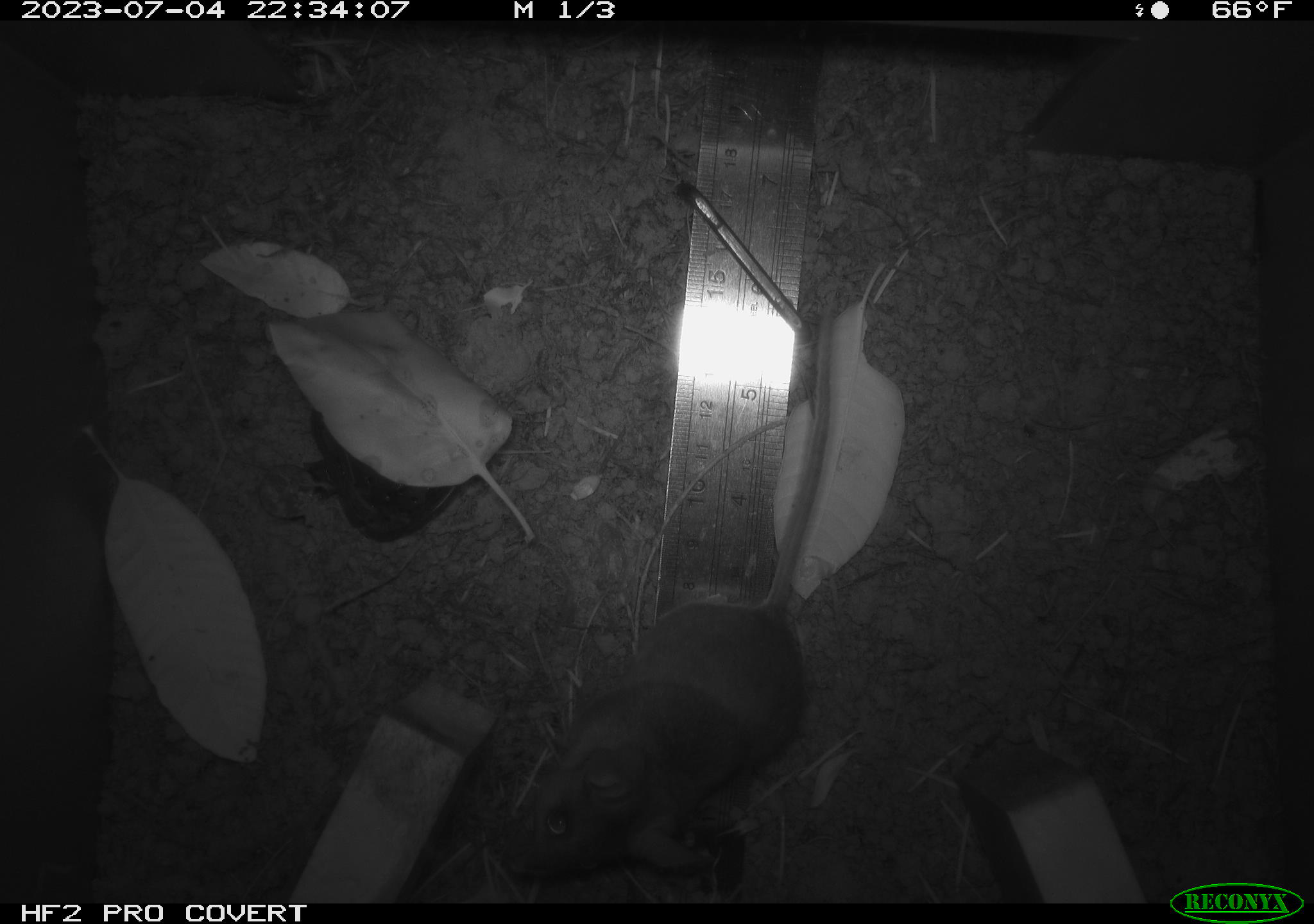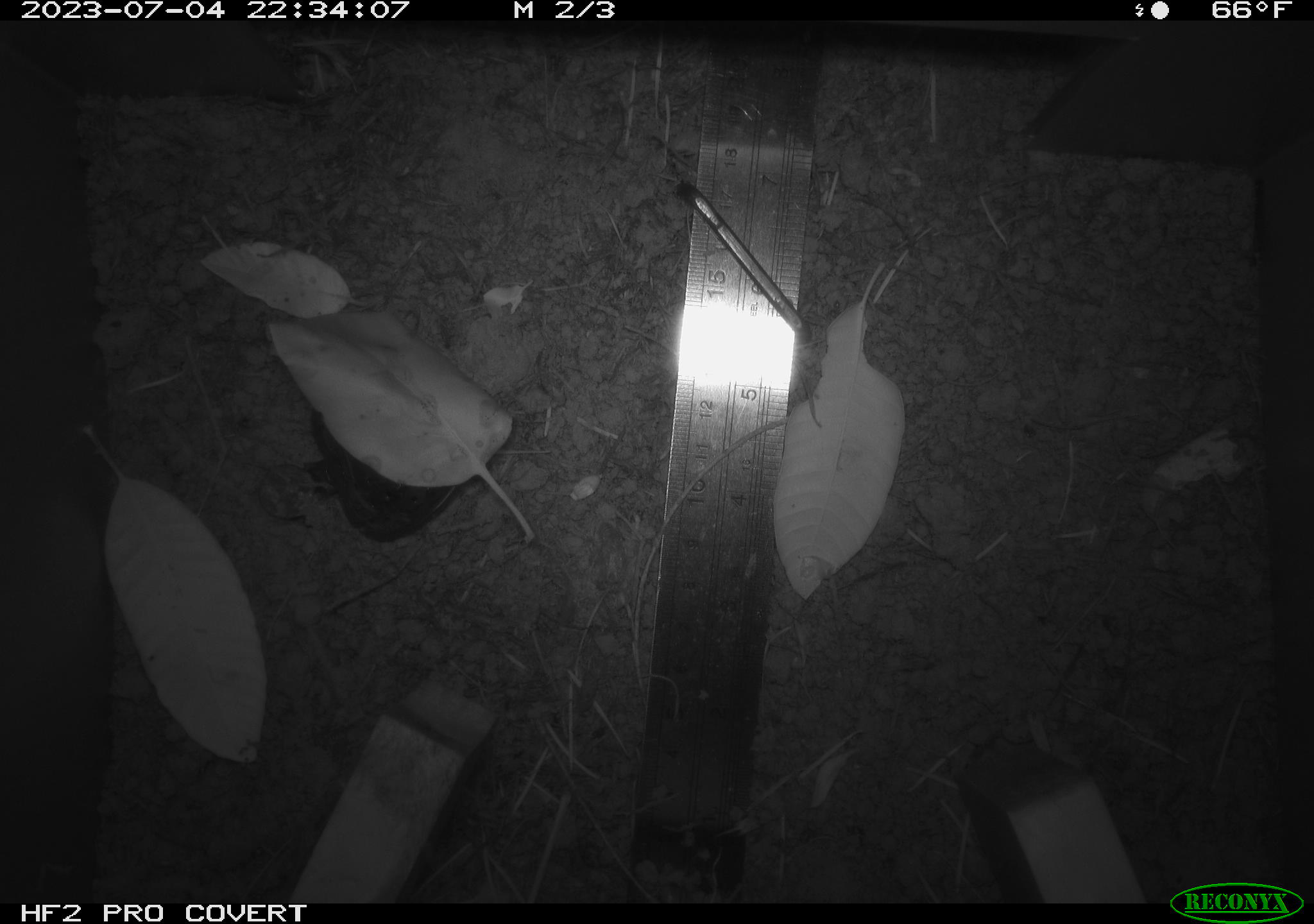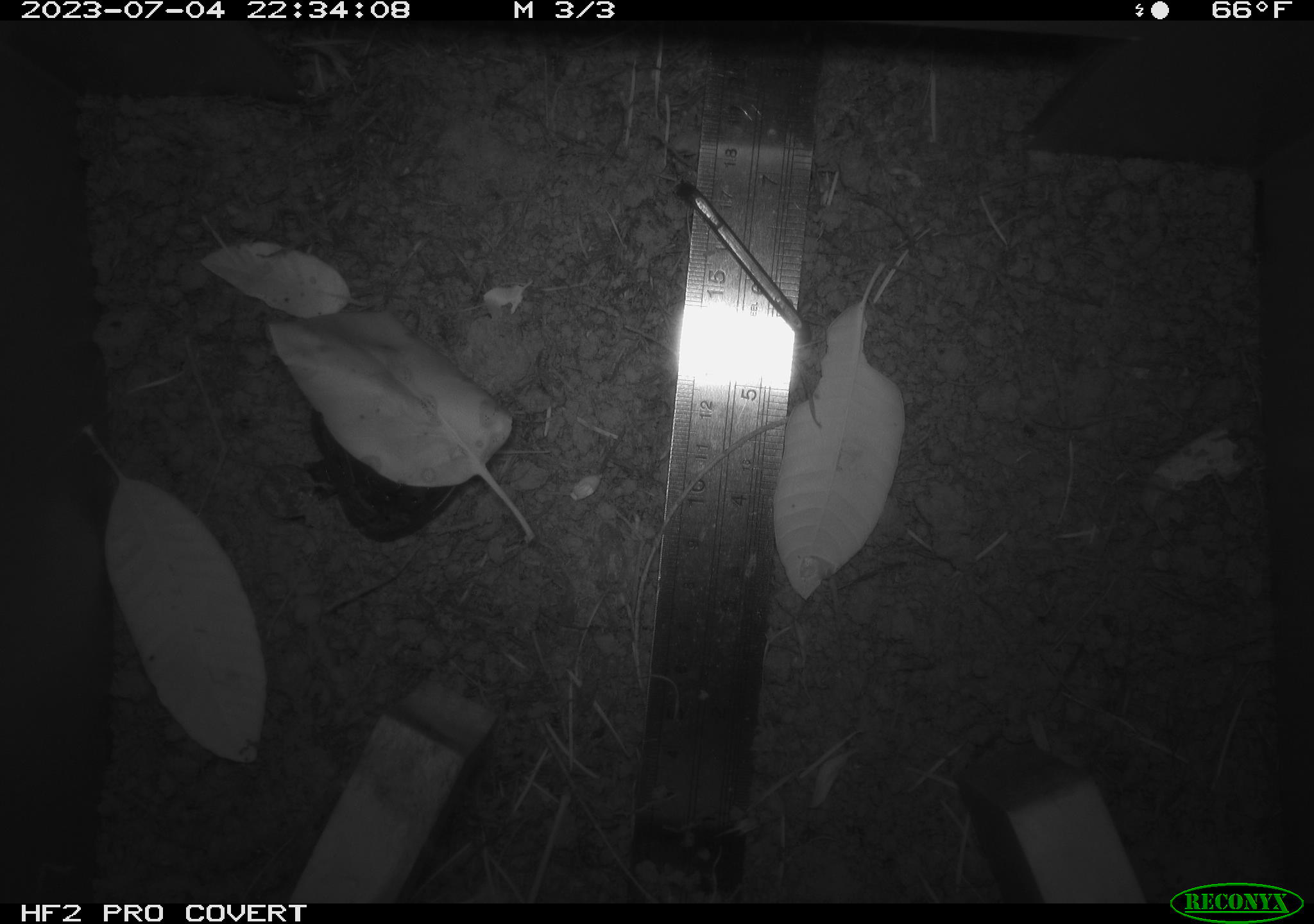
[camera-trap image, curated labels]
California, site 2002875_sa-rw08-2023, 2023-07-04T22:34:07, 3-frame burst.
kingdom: Animalia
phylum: Chordata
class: Mammalia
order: Rodentia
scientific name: Rodentia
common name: mouse species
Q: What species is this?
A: Mouse species (Rodentia).